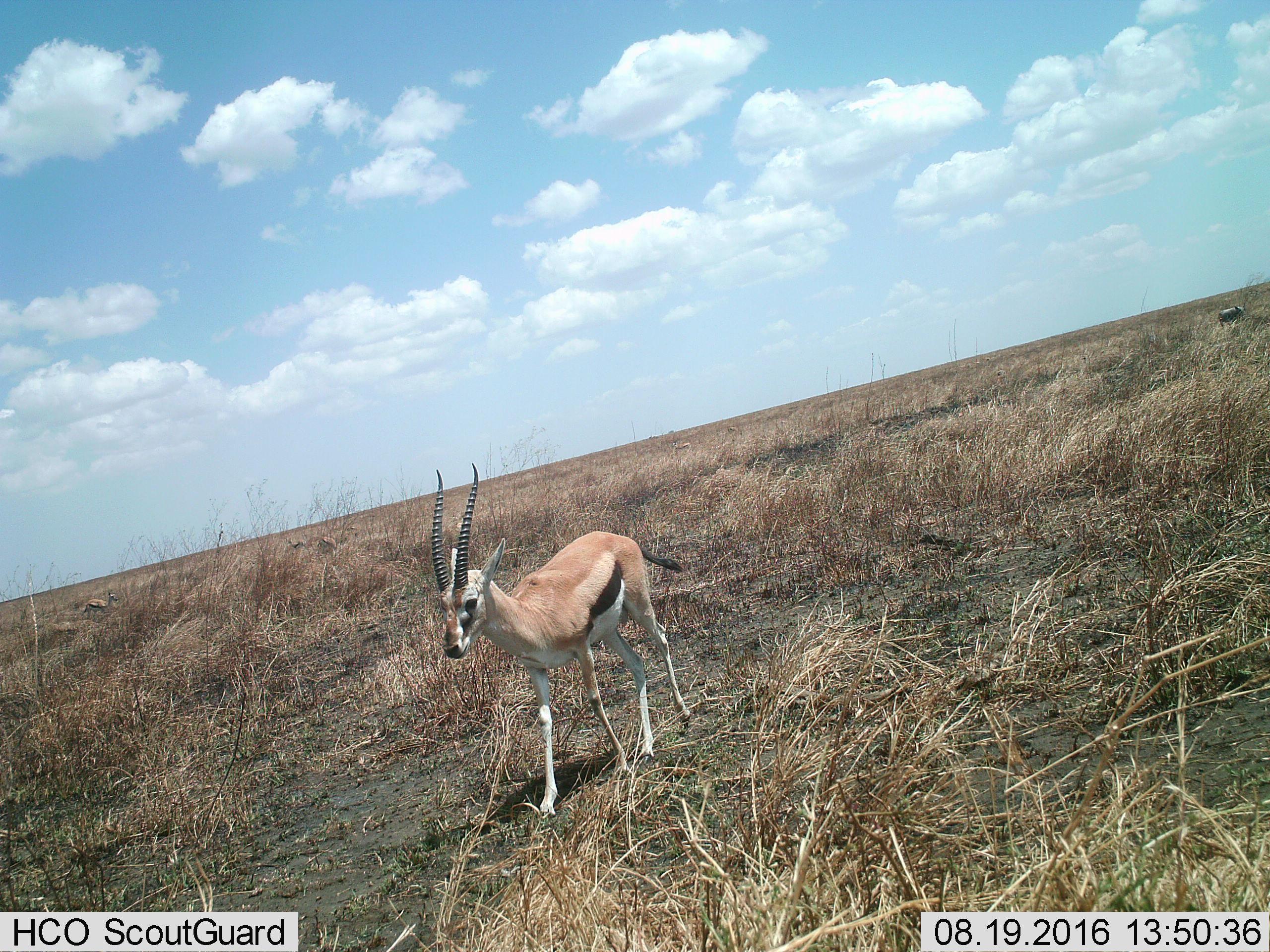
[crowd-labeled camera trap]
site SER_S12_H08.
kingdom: Animalia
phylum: Chordata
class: Mammalia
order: Artiodactyla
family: Bovidae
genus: Eudorcas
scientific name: Eudorcas thomsonii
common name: thomson's gazelle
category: gazellethomsons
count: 1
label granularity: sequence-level